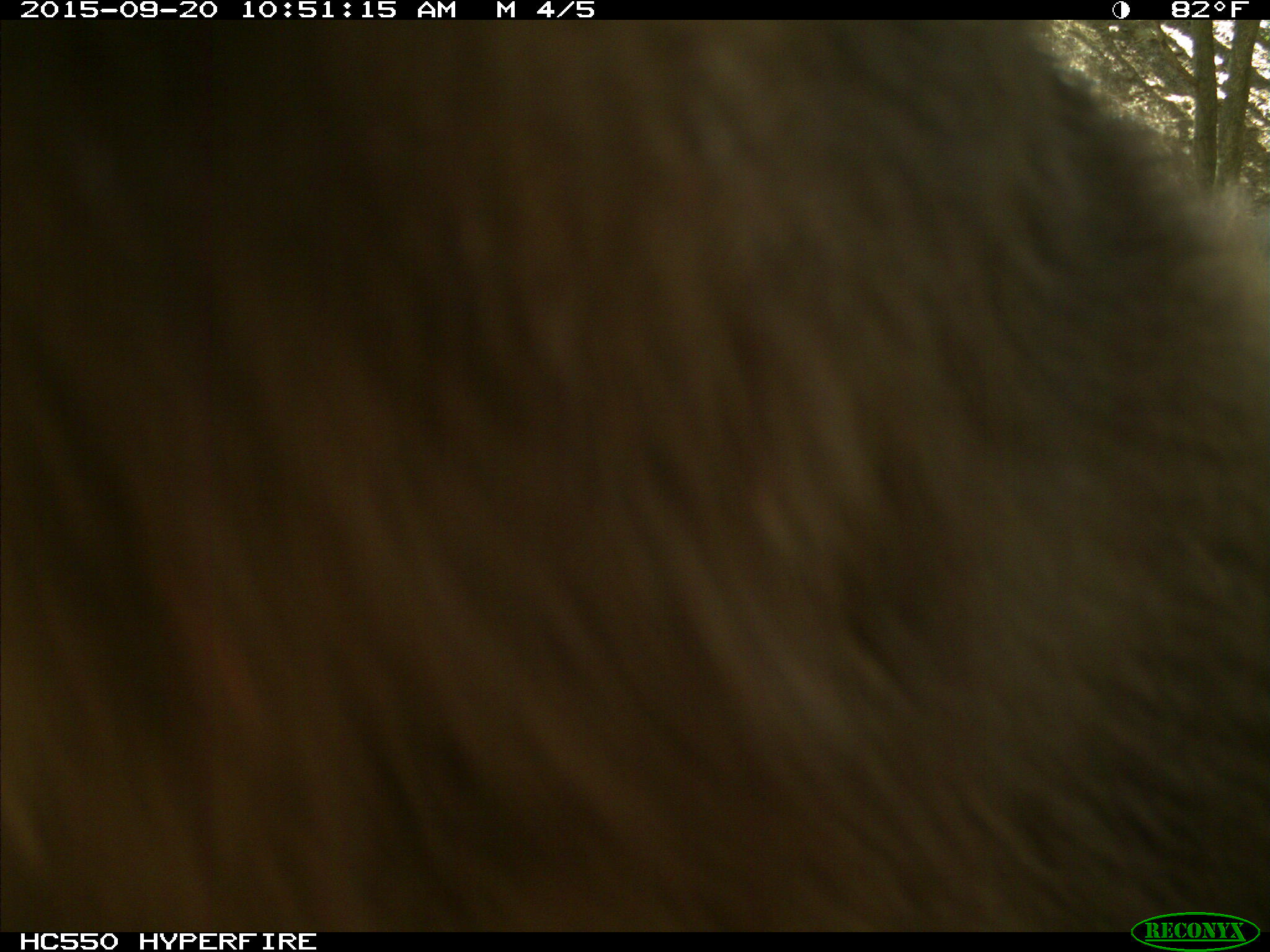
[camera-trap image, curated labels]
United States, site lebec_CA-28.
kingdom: Animalia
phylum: Chordata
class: Mammalia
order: Carnivora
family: Ursidae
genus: Ursus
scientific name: Ursus americanus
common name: american black bear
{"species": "Ursus americanus (american black bear)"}